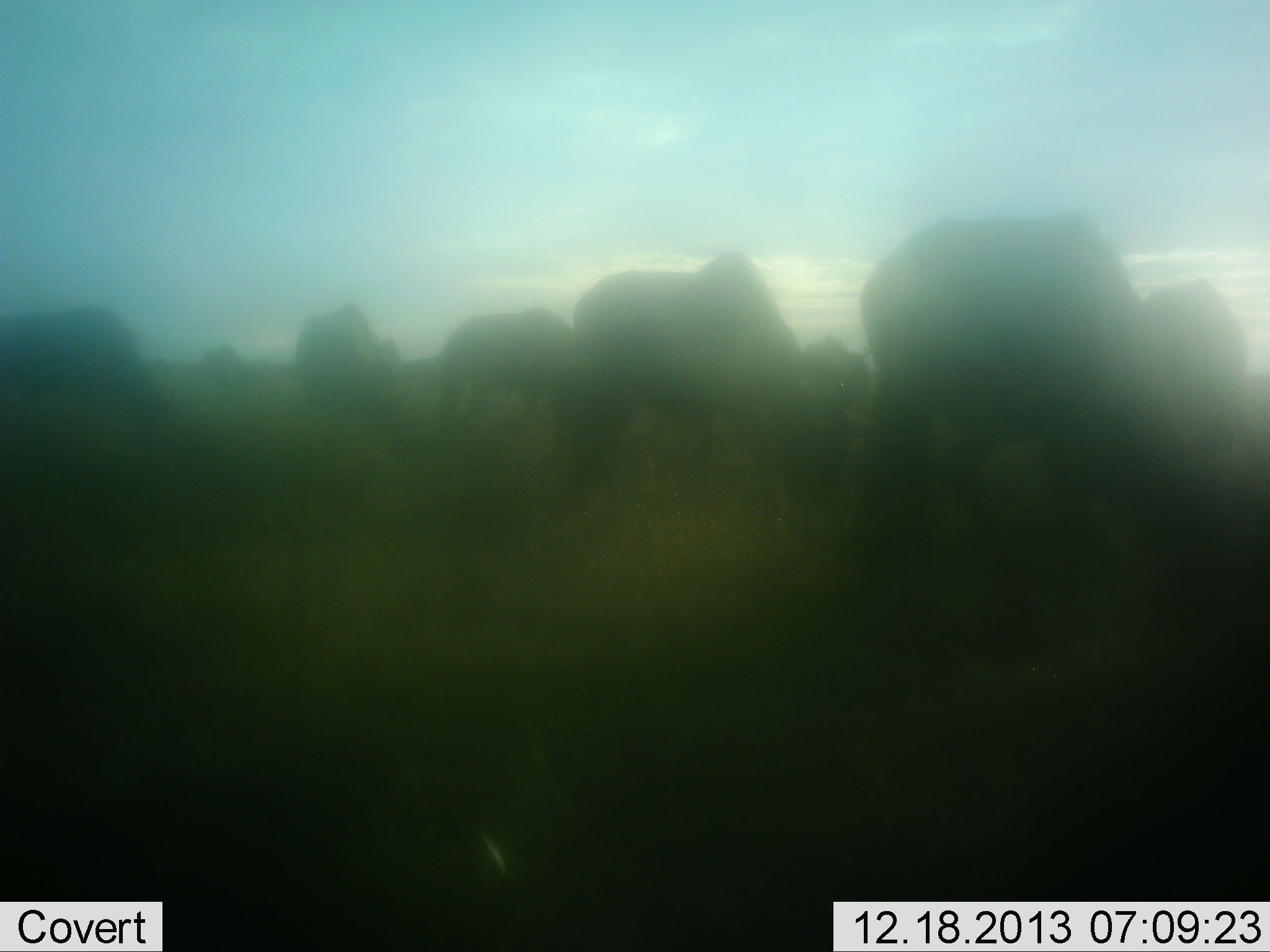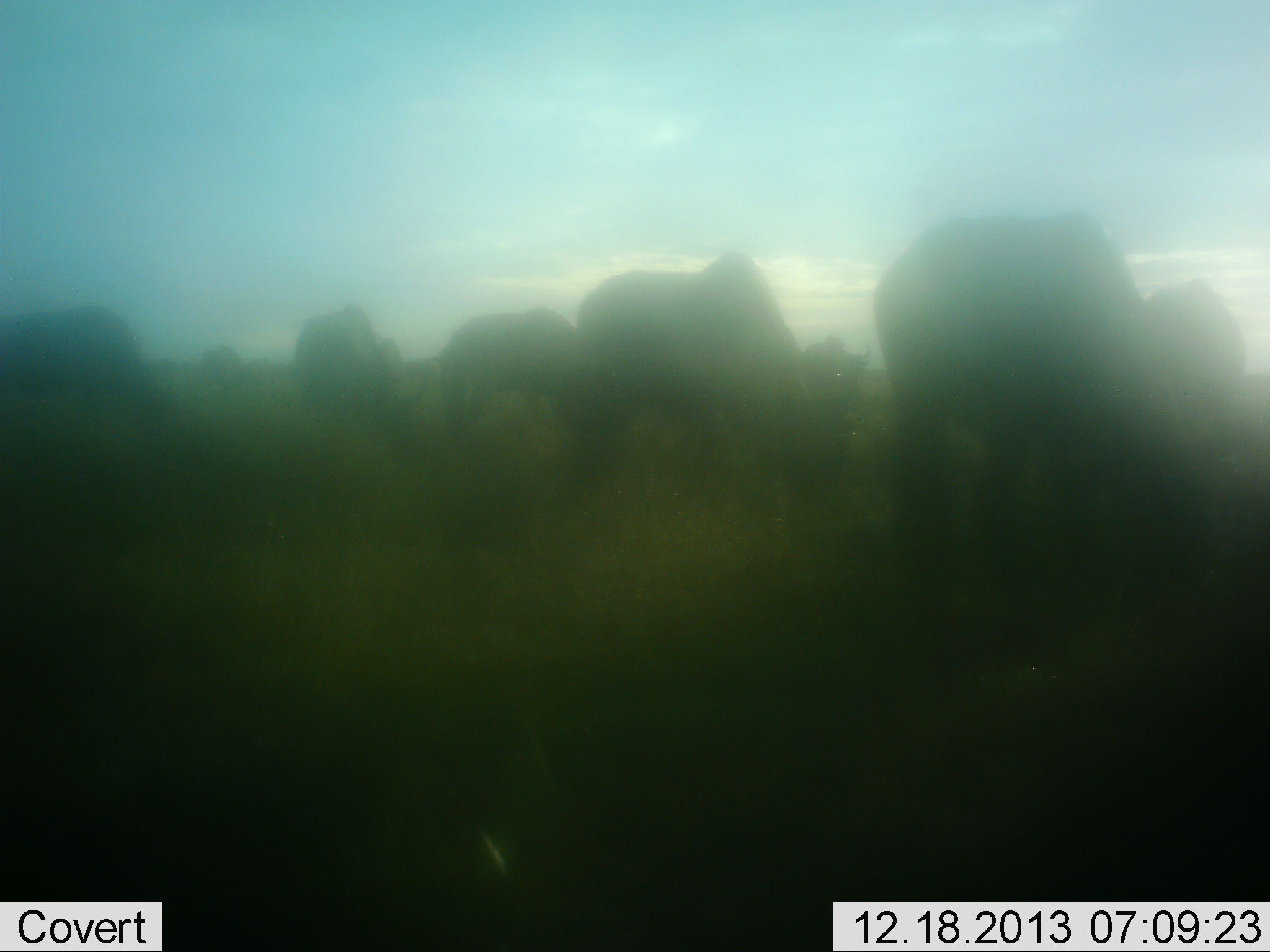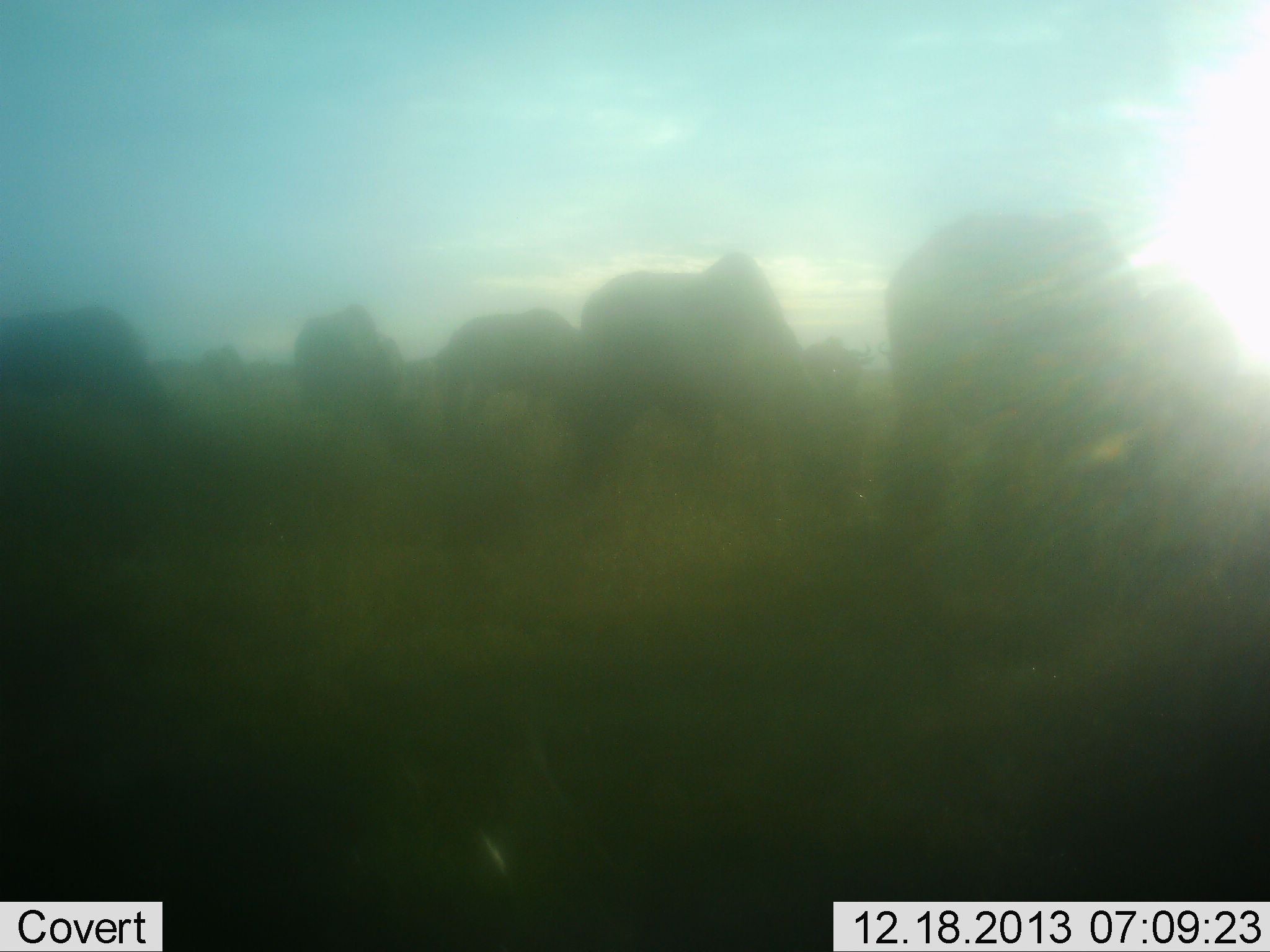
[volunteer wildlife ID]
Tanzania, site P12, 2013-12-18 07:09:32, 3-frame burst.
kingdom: Animalia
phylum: Chordata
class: Mammalia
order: Artiodactyla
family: Bovidae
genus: Connochaetes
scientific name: Connochaetes taurinus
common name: blue wildebeest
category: wildebeest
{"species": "wildebeest (blue wildebeest) (Connochaetes taurinus)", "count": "7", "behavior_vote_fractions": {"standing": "30%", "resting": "0%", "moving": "10%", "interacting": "0%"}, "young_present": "0%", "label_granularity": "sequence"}